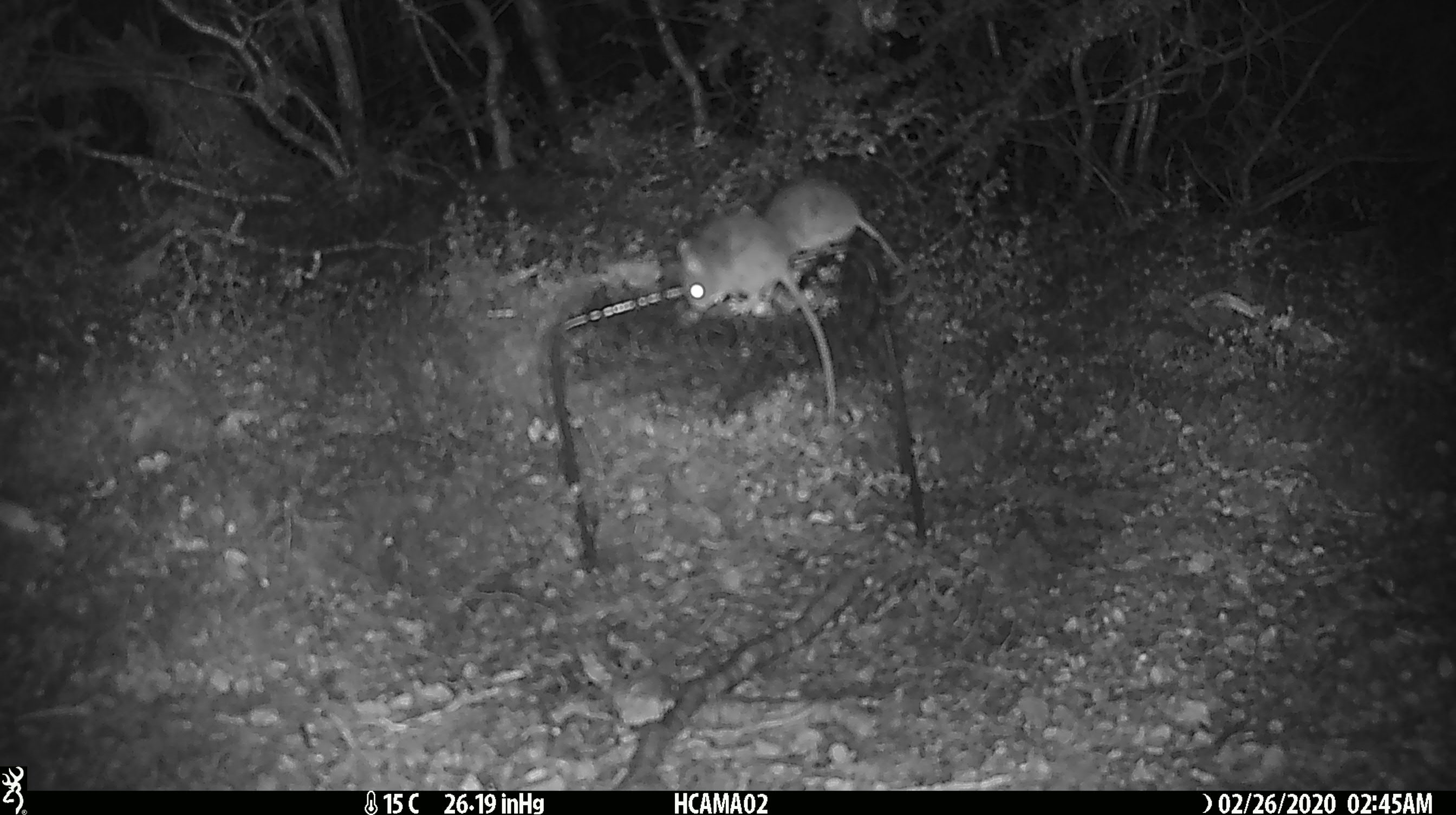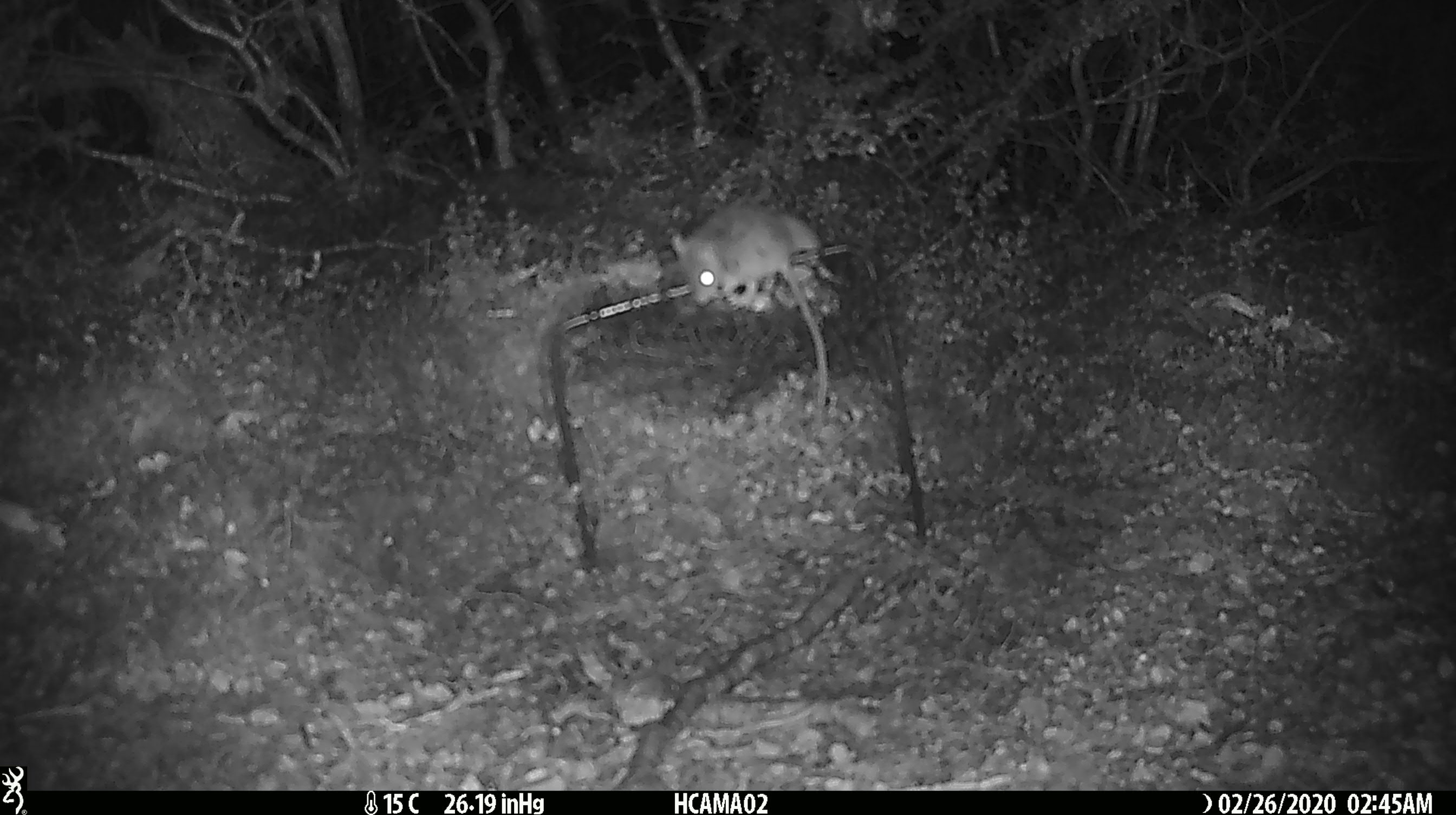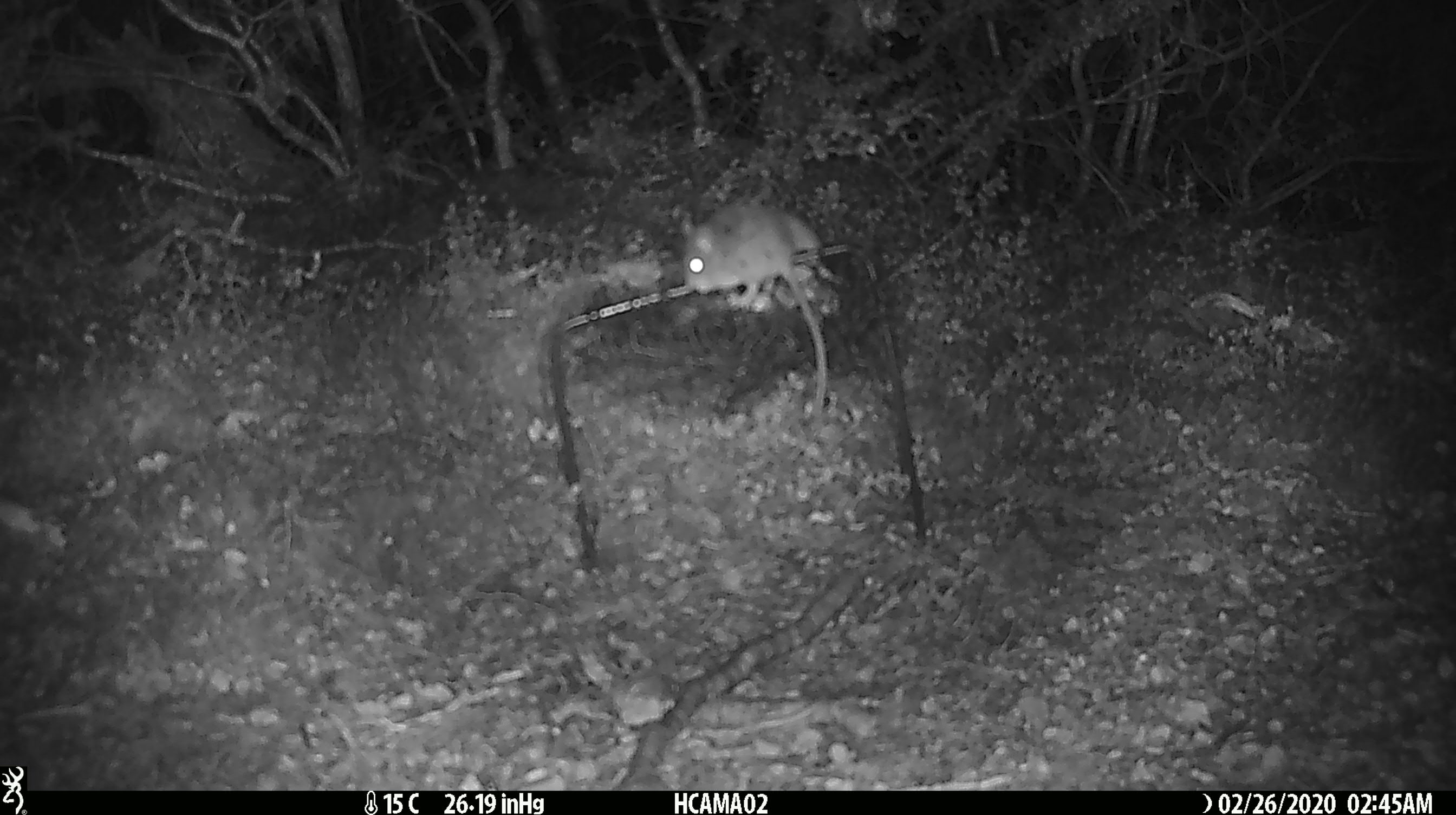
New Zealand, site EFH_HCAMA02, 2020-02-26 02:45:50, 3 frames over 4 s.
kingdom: Animalia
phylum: Chordata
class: Mammalia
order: Rodentia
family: Muridae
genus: Mus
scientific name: Mus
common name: mouse